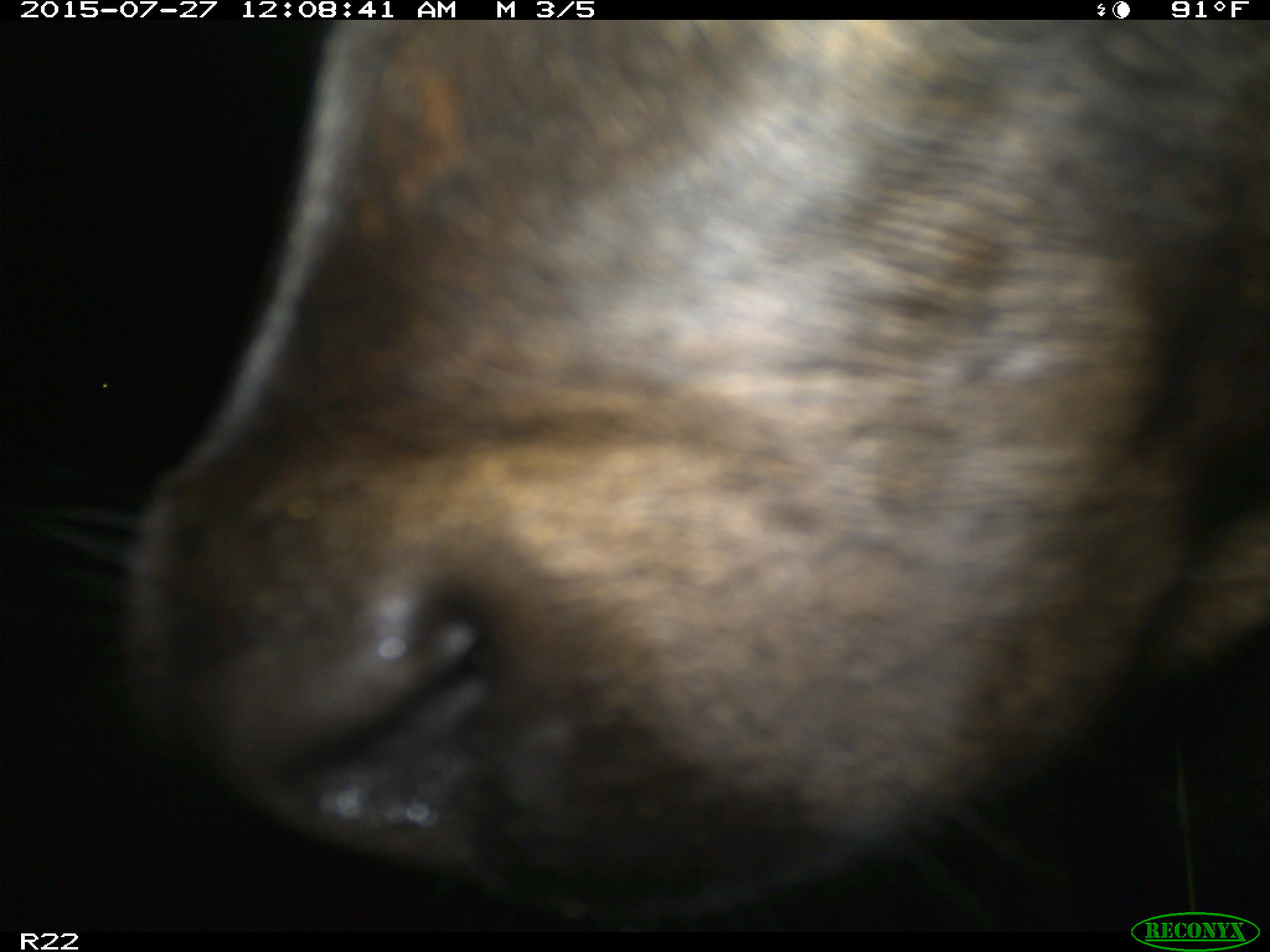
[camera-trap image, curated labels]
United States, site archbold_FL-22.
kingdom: Animalia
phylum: Chordata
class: Mammalia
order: Artiodactyla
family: Bovidae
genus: Bos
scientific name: Bos taurus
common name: domestic cow